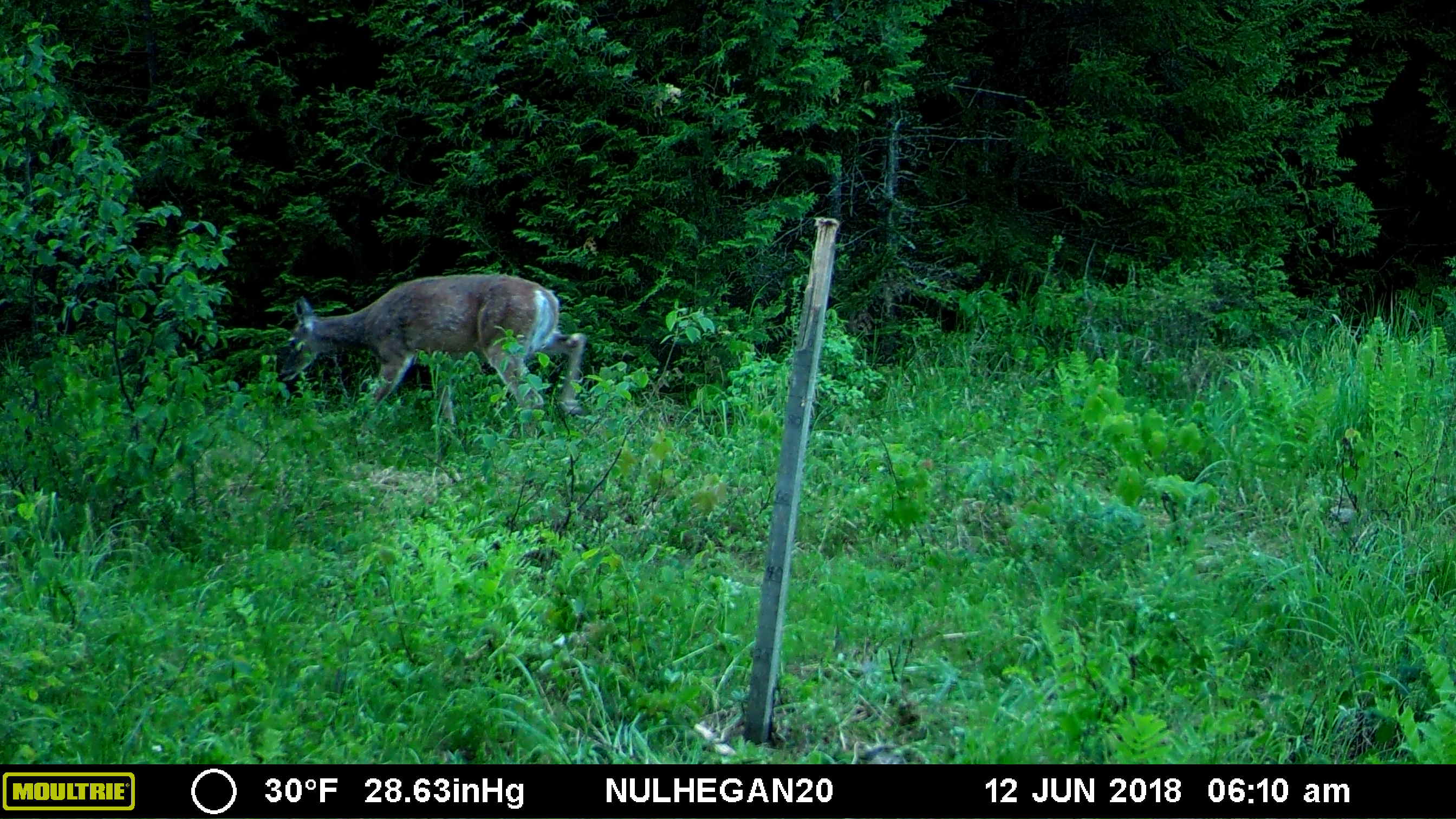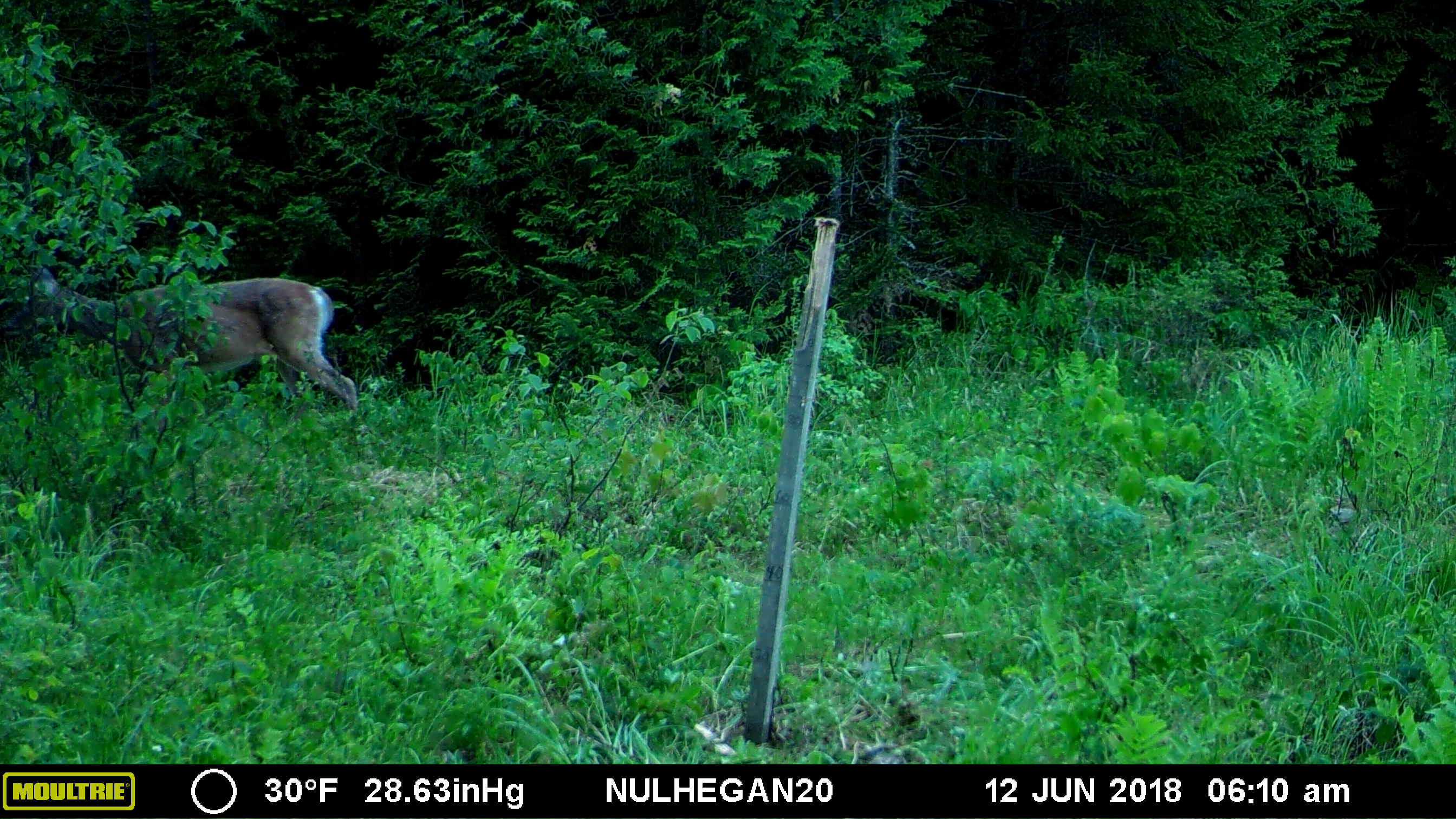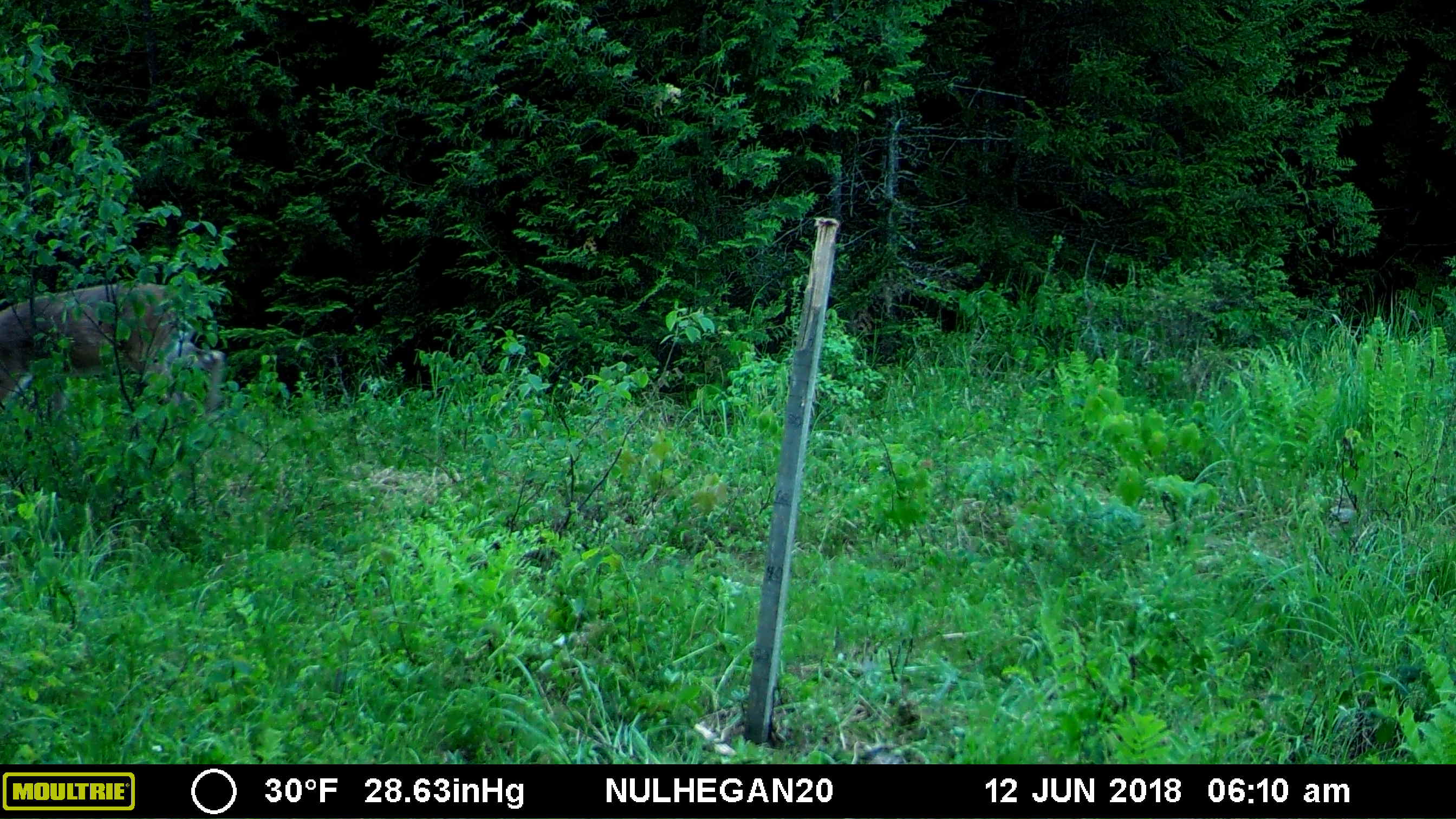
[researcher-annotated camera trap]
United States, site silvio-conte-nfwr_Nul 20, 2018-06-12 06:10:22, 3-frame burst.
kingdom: Animalia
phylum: Chordata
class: Mammalia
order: Artiodactyla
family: Cervidae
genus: Odocoileus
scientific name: Odocoileus virginianus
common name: white-tailed deer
White-tailed deer (Odocoileus virginianus).